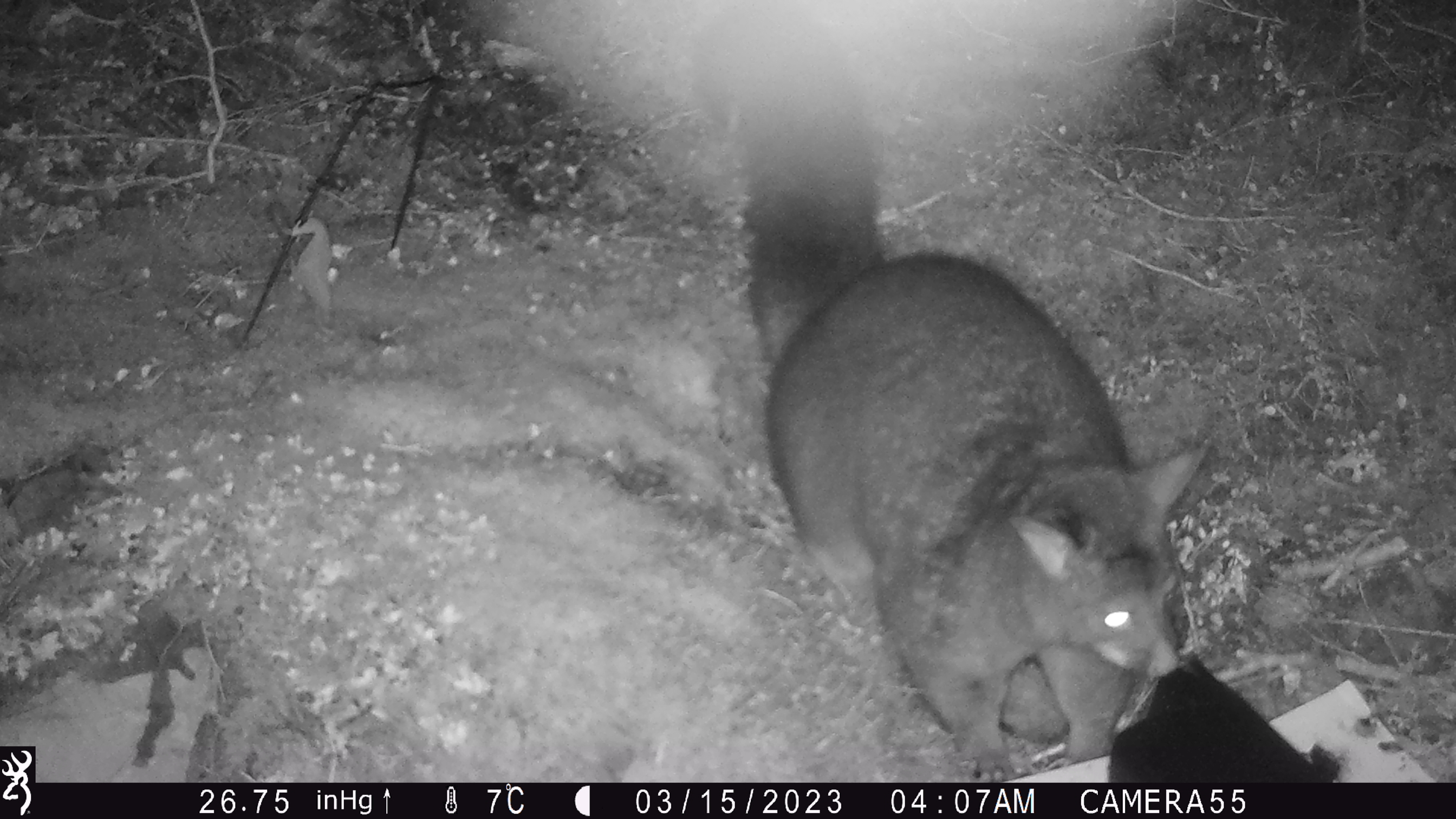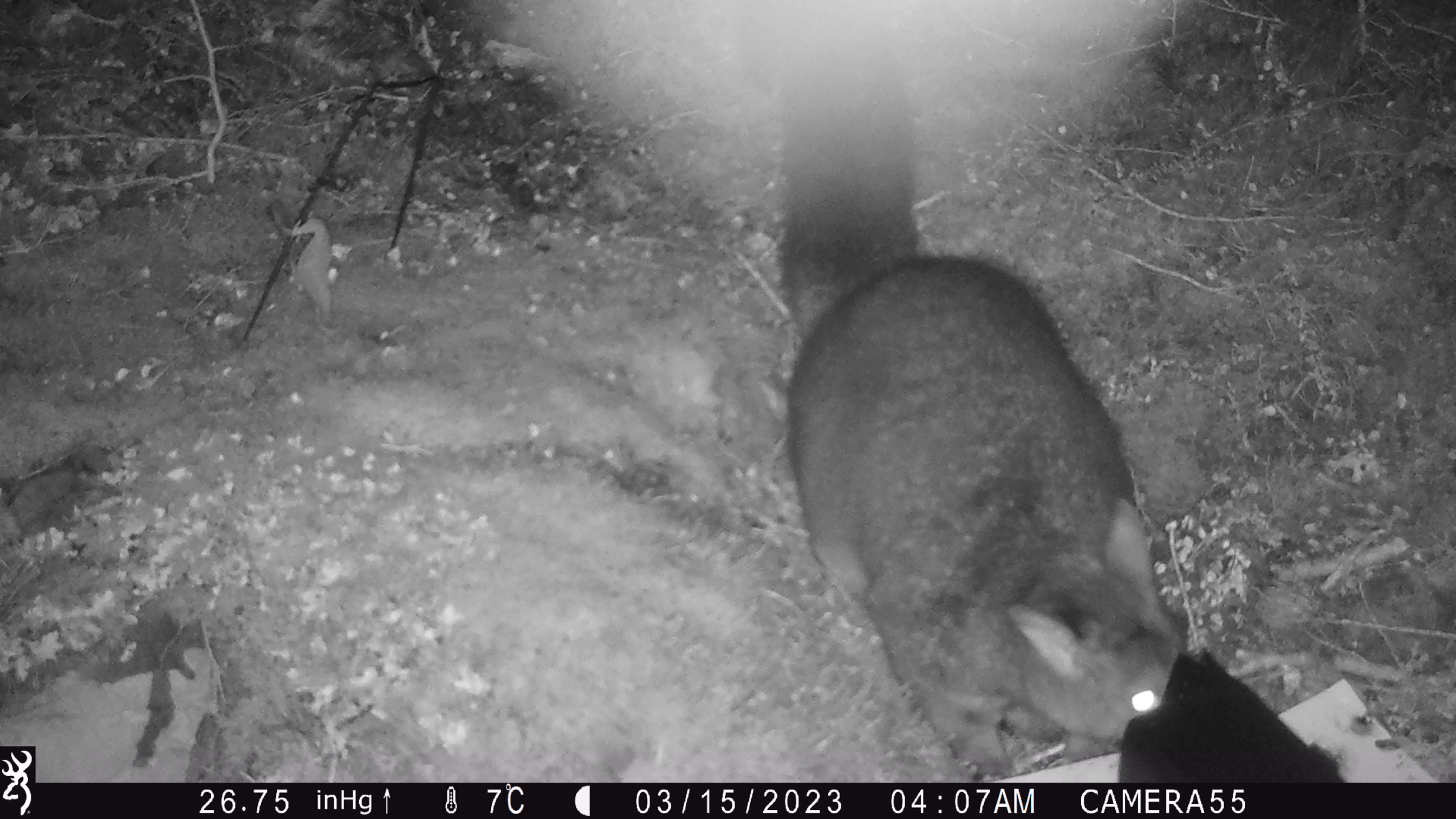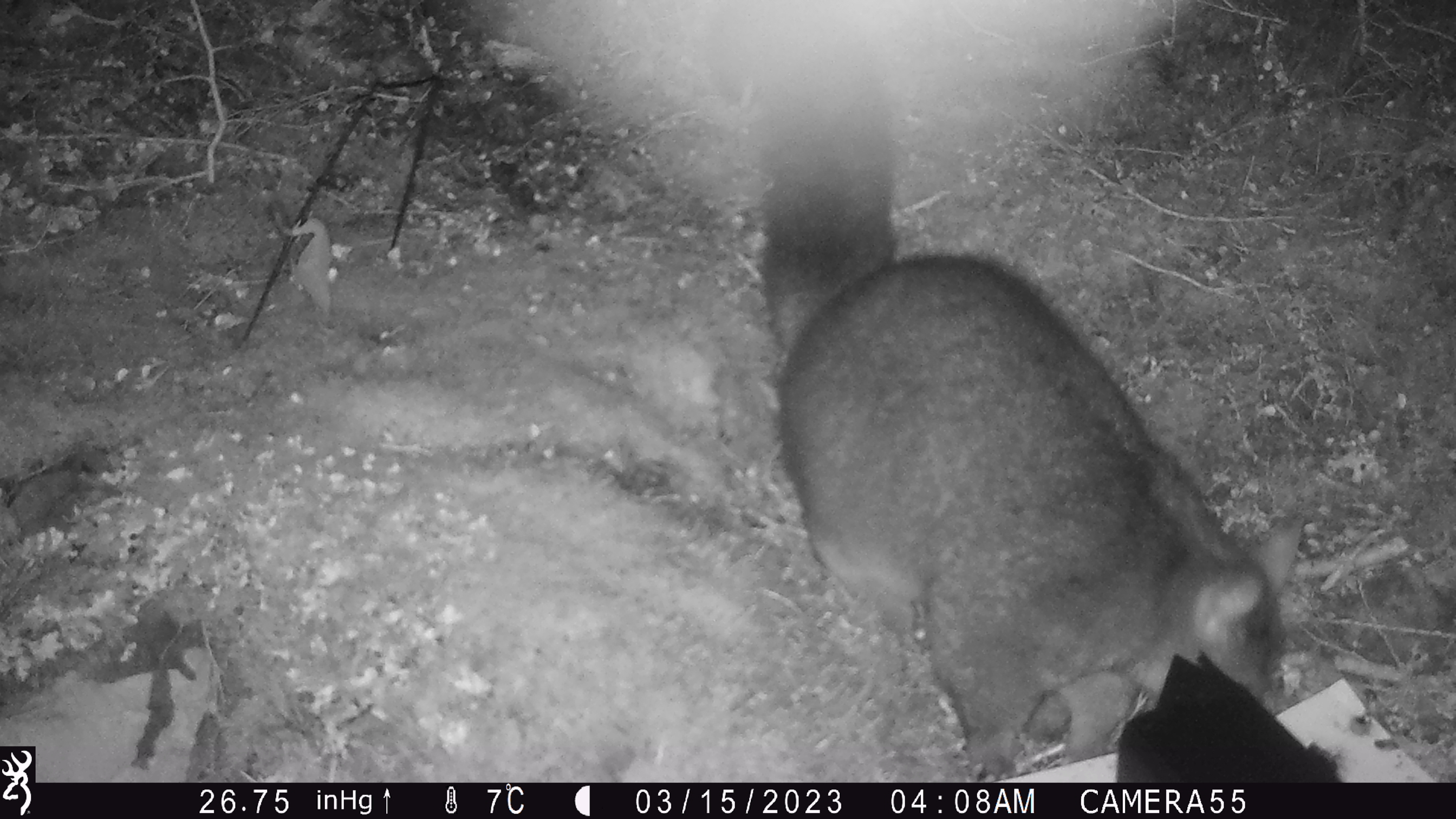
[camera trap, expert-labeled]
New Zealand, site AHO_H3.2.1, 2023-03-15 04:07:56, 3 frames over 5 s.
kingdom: Animalia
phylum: Chordata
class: Mammalia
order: Carnivora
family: Mustelidae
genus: Mustela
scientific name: Mustela erminea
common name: stoat